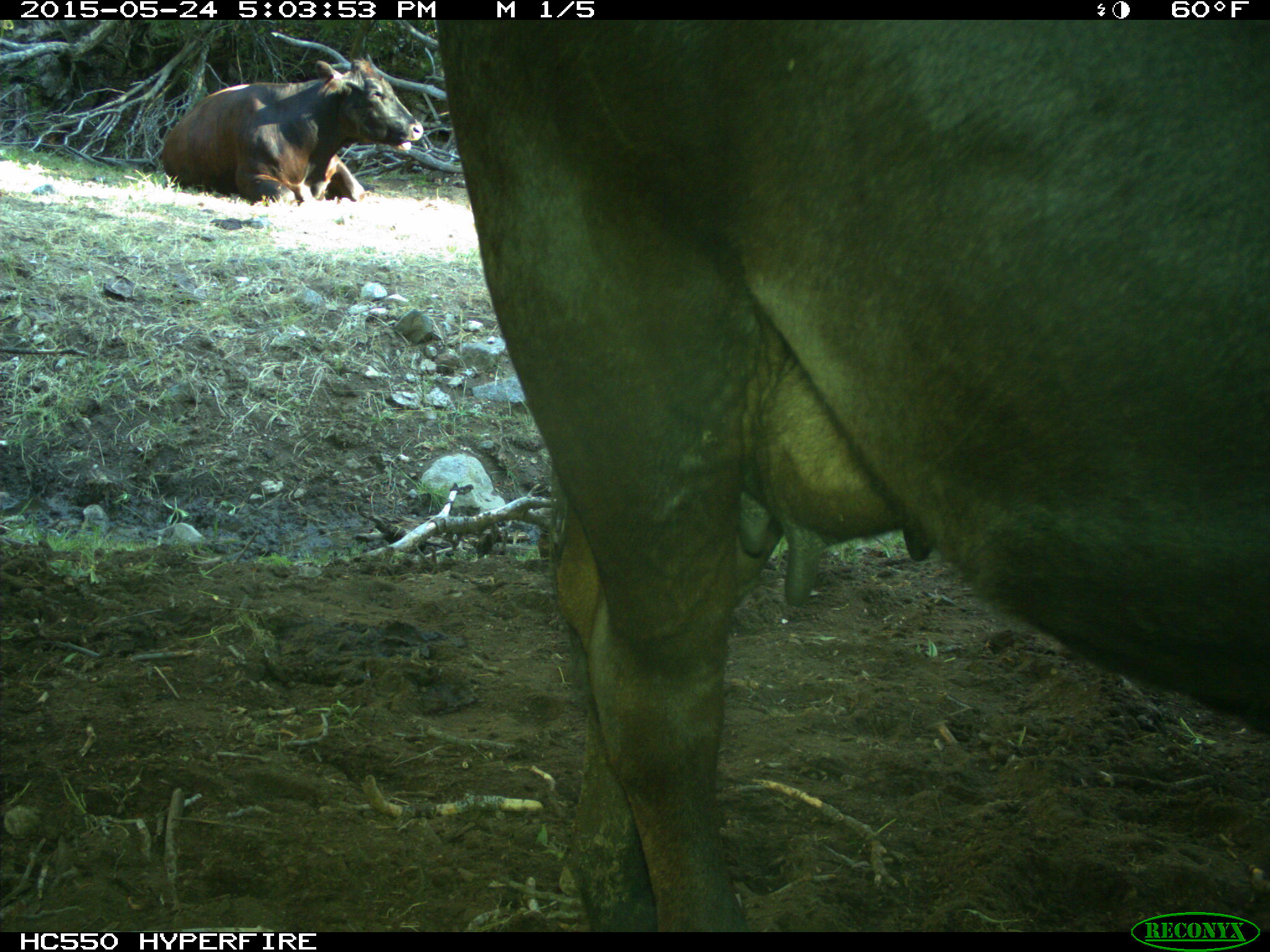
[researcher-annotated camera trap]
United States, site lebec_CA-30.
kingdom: Animalia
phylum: Chordata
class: Mammalia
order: Artiodactyla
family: Bovidae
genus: Bos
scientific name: Bos taurus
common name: domestic cow